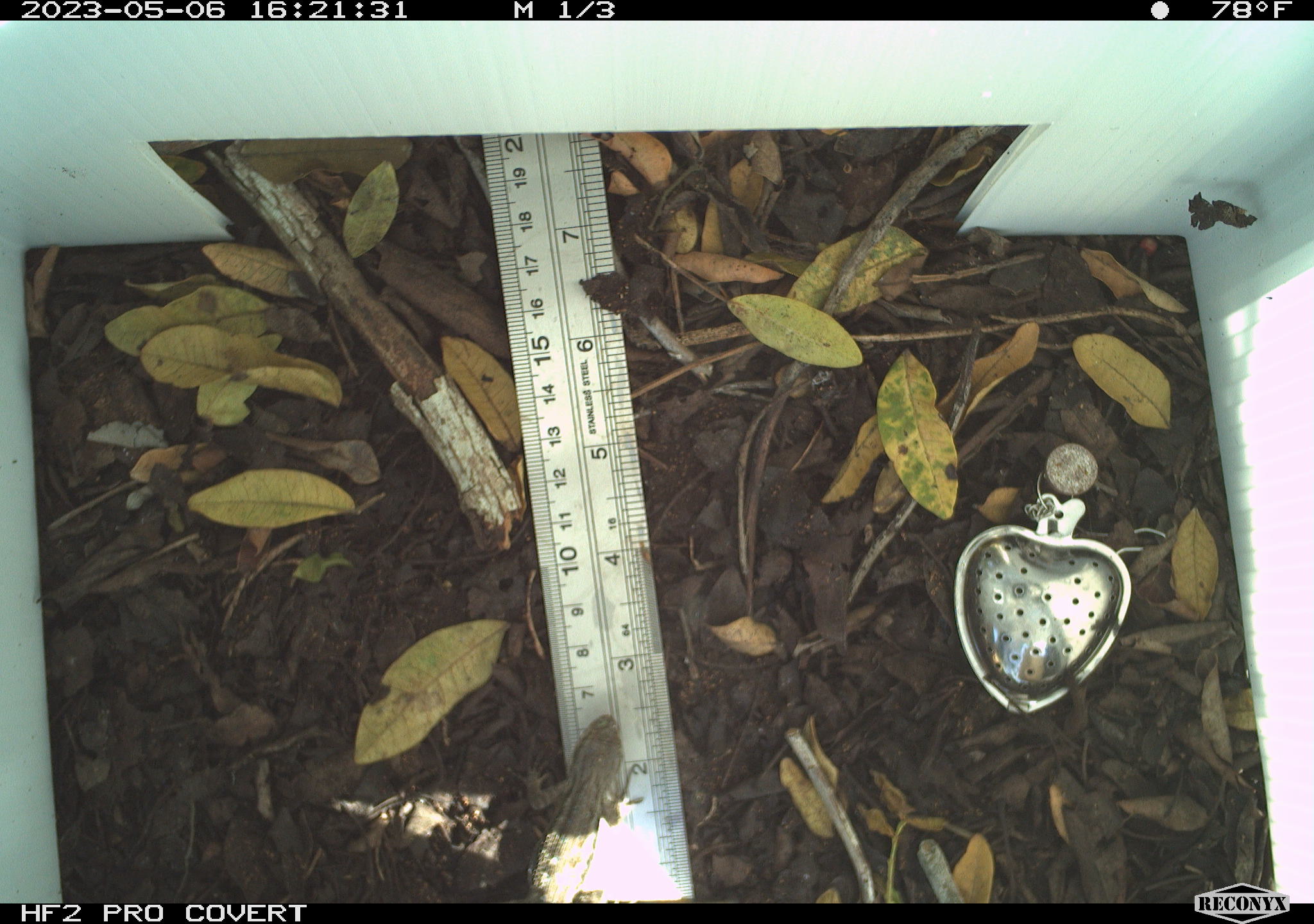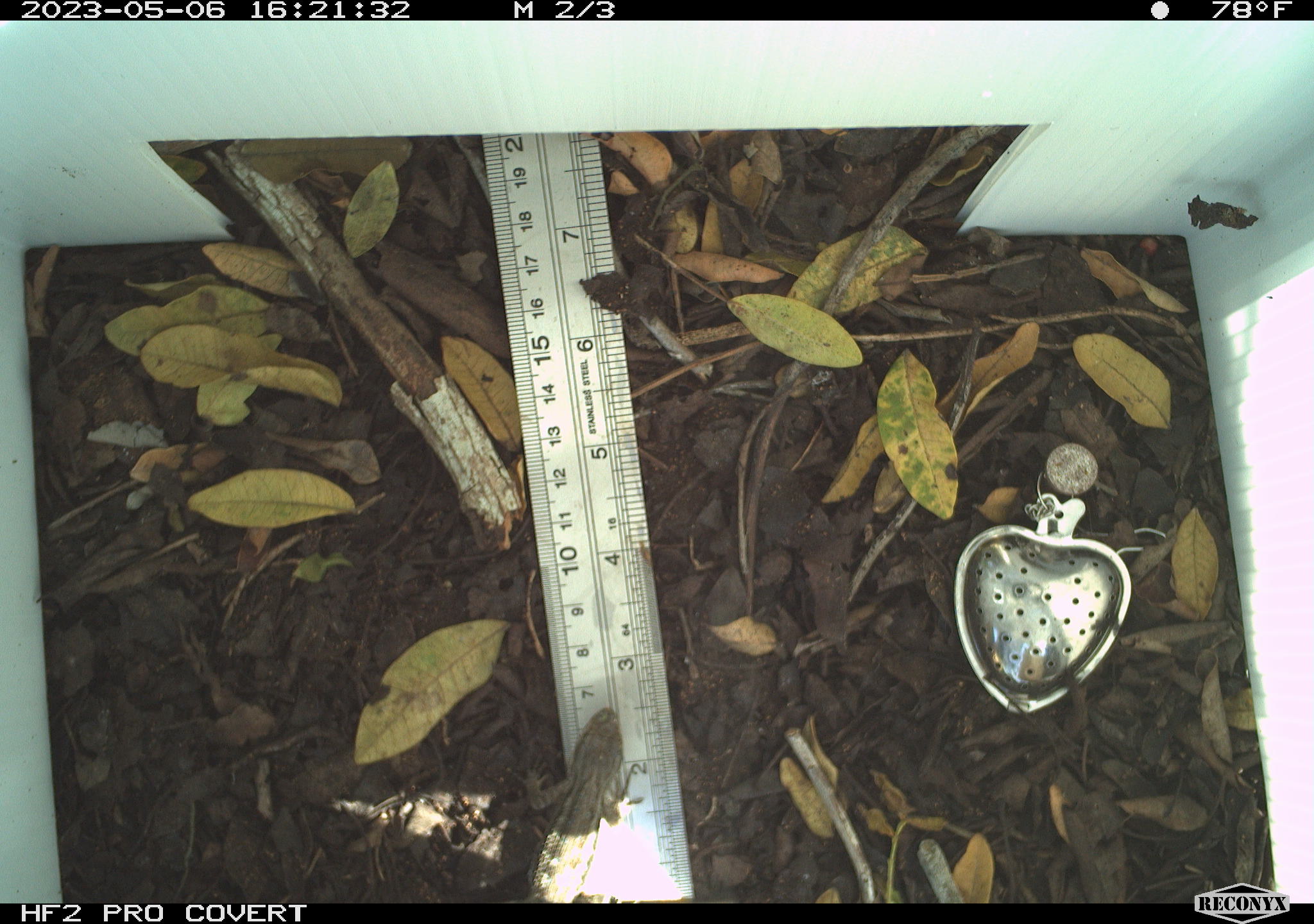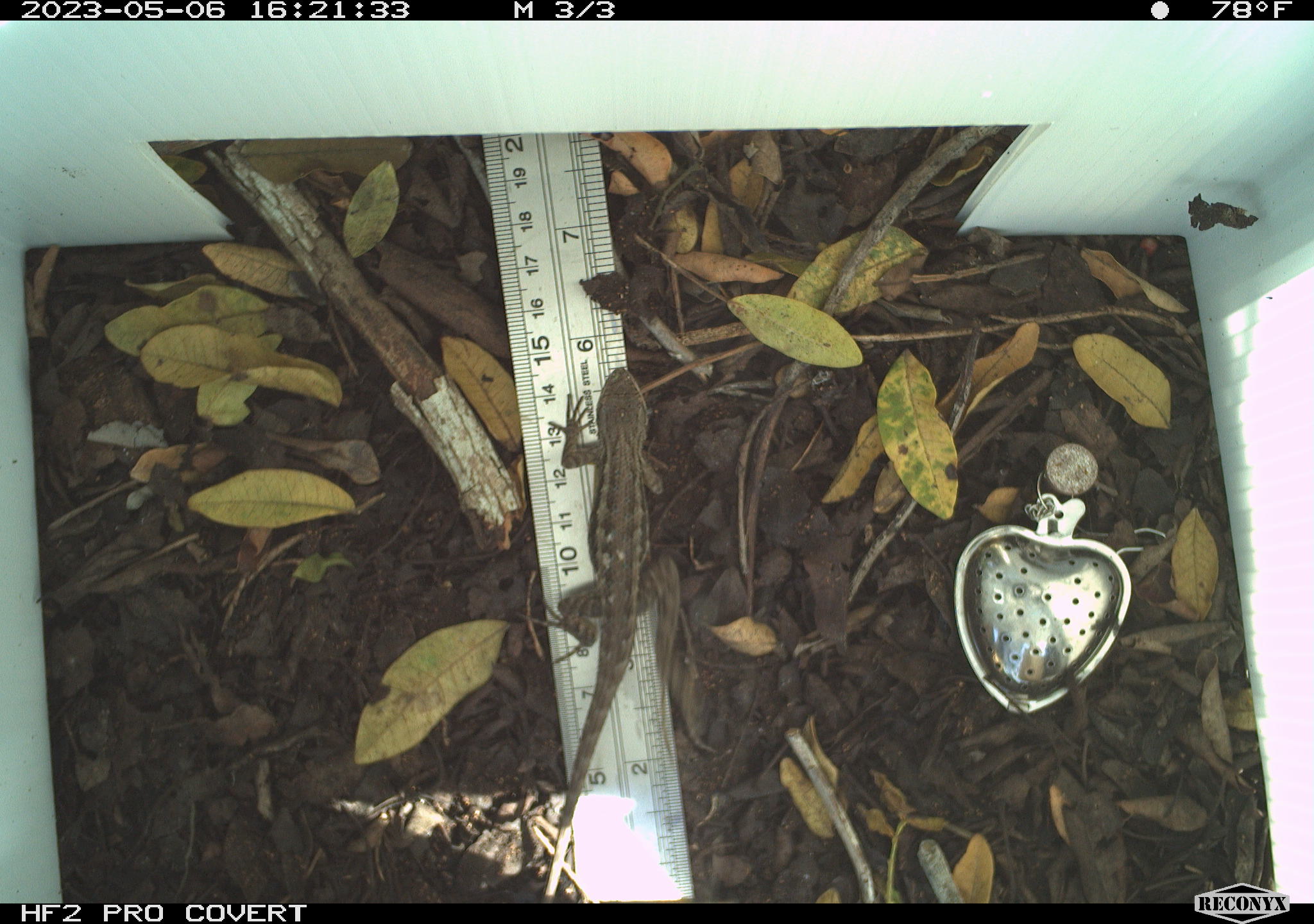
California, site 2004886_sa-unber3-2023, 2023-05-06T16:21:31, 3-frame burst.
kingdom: Animalia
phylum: Chordata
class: Reptilia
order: Squamata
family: Phrynosomatidae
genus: Sceloporus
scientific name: Sceloporus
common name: spiny lizards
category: sceloporus species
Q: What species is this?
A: Sceloporus species (spiny lizards) (Sceloporus).